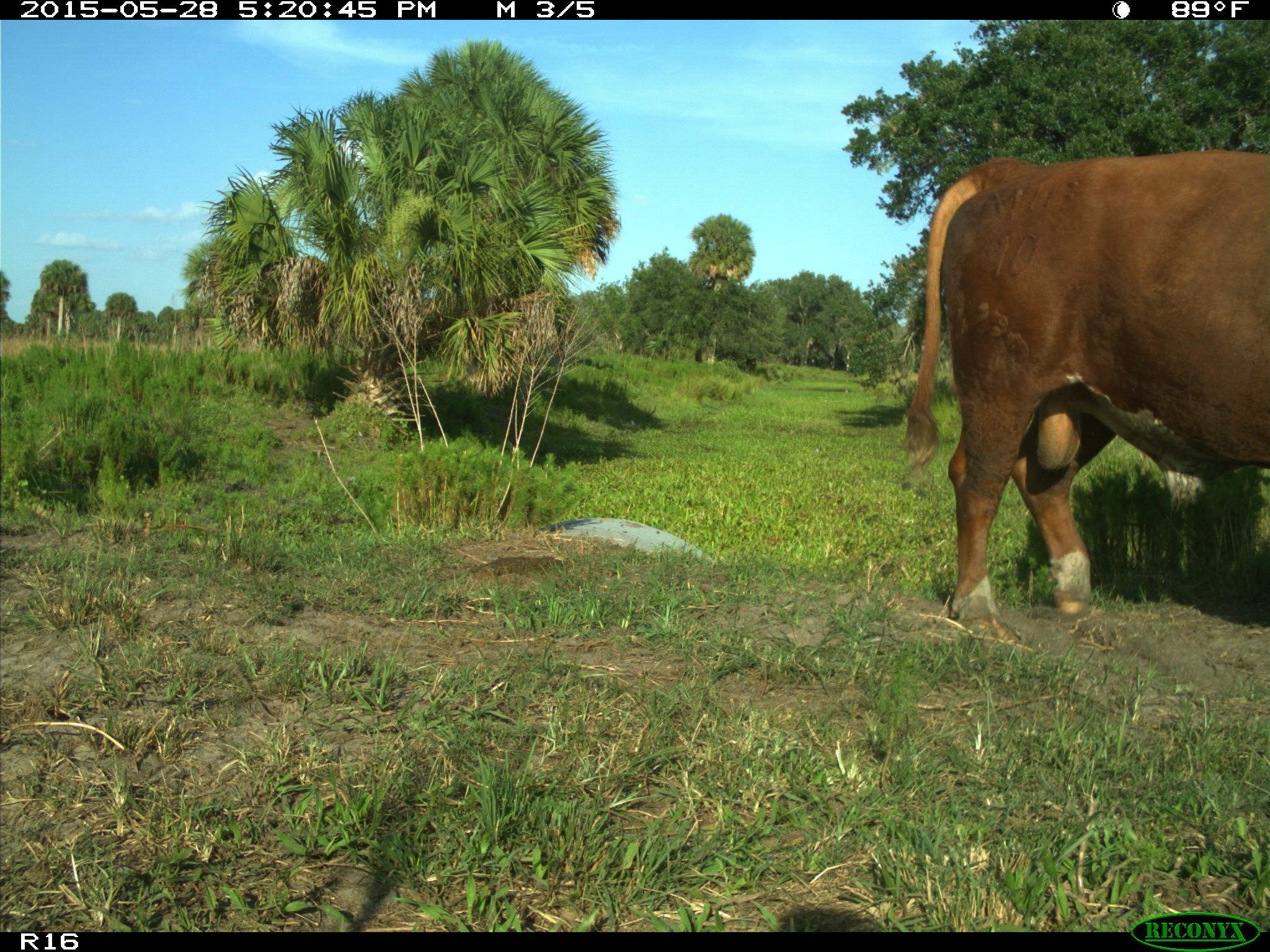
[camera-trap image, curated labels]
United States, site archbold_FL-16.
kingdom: Animalia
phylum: Chordata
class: Mammalia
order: Artiodactyla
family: Bovidae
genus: Bos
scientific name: Bos taurus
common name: domestic cow